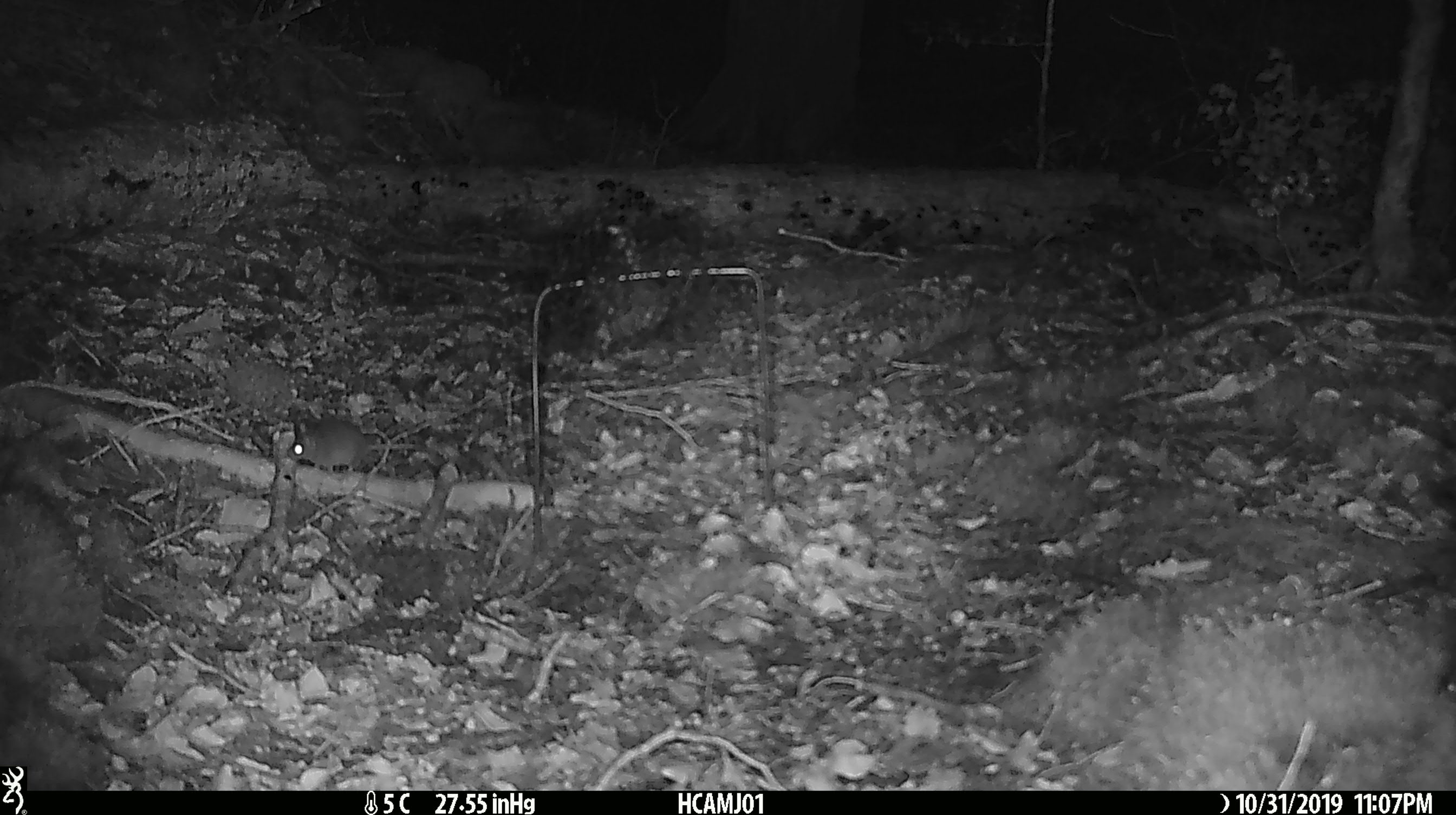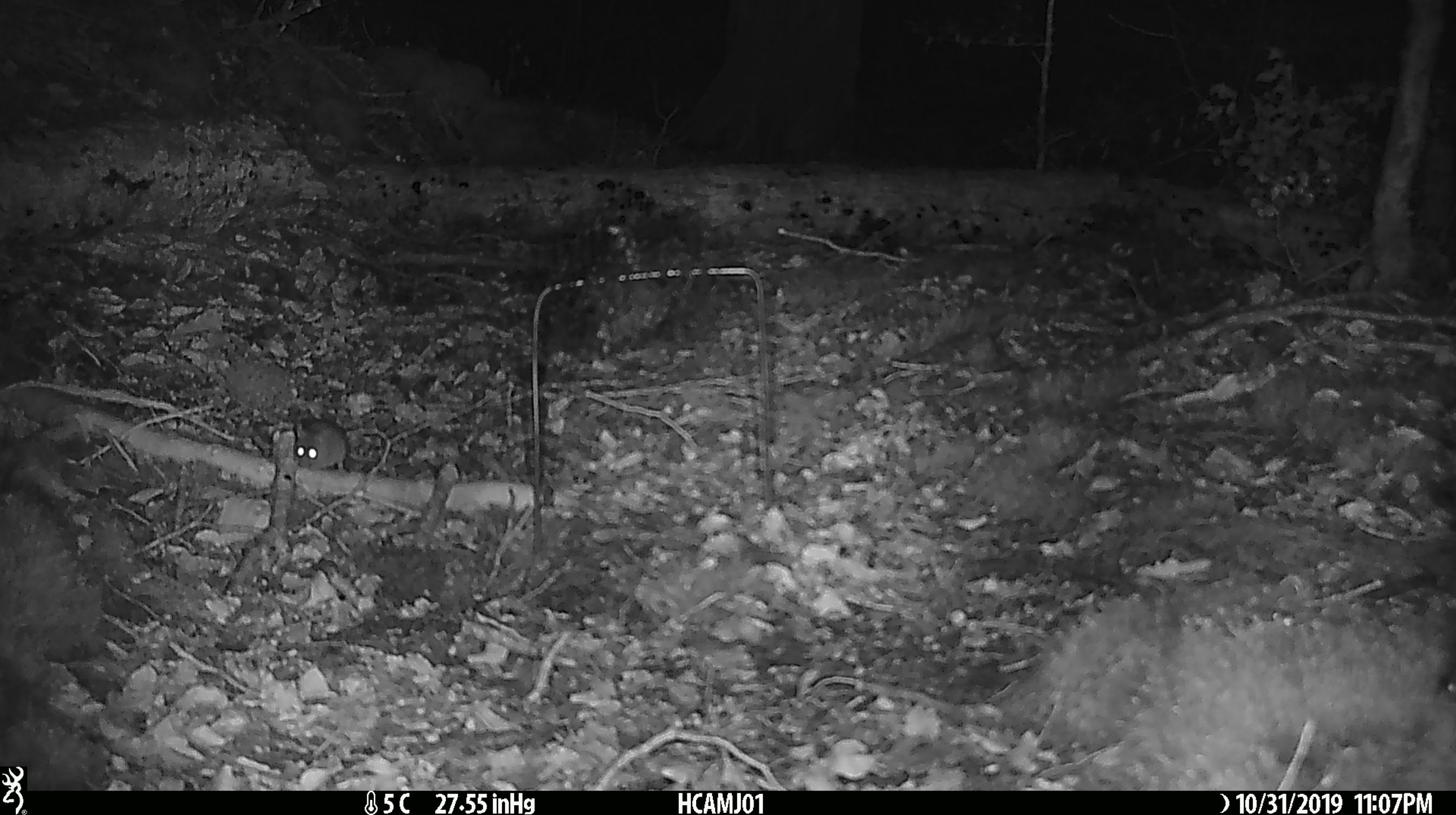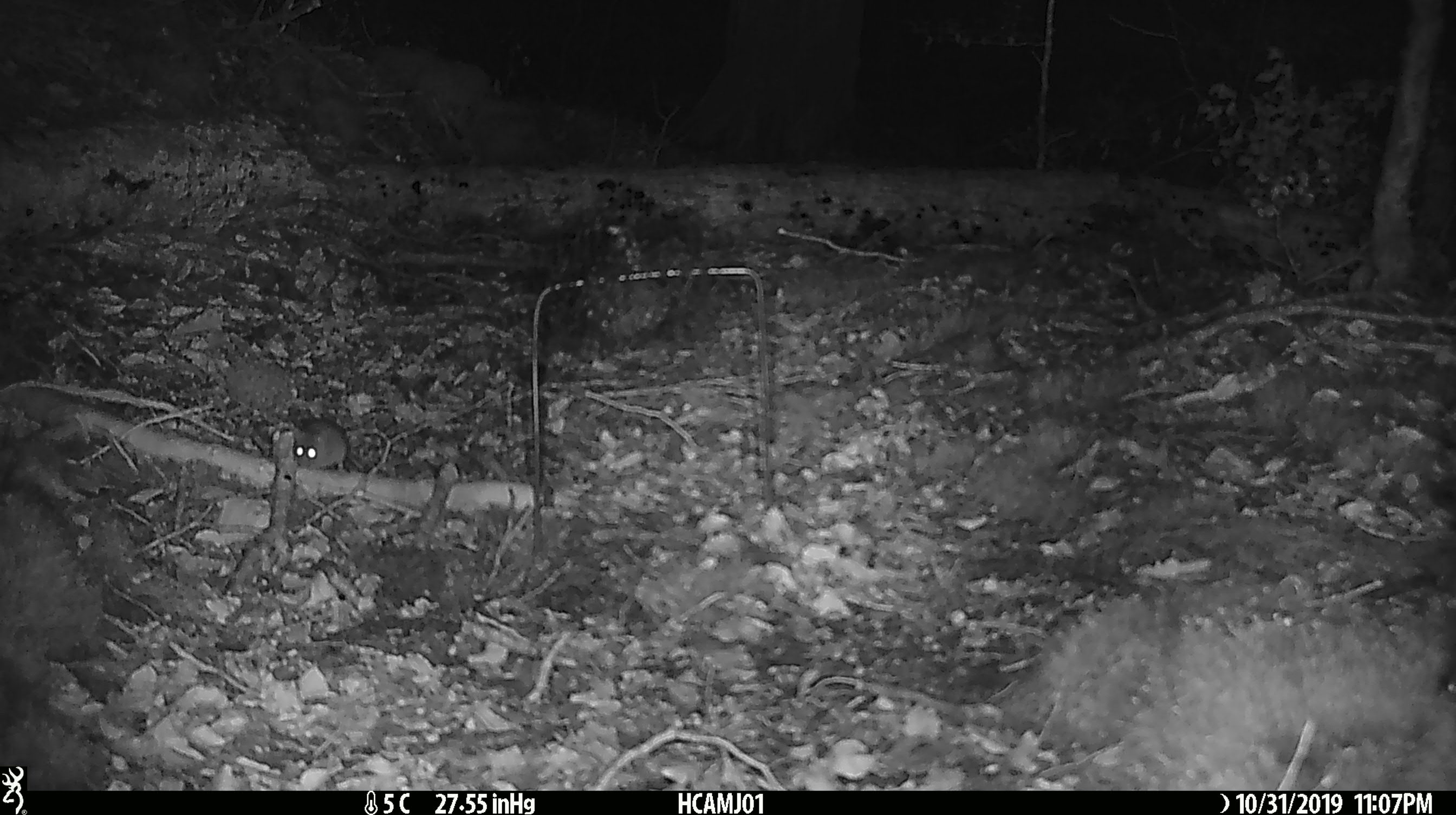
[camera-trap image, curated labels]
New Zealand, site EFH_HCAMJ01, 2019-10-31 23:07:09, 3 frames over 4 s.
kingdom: Animalia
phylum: Chordata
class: Mammalia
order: Rodentia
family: Muridae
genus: Mus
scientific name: Mus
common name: mouse